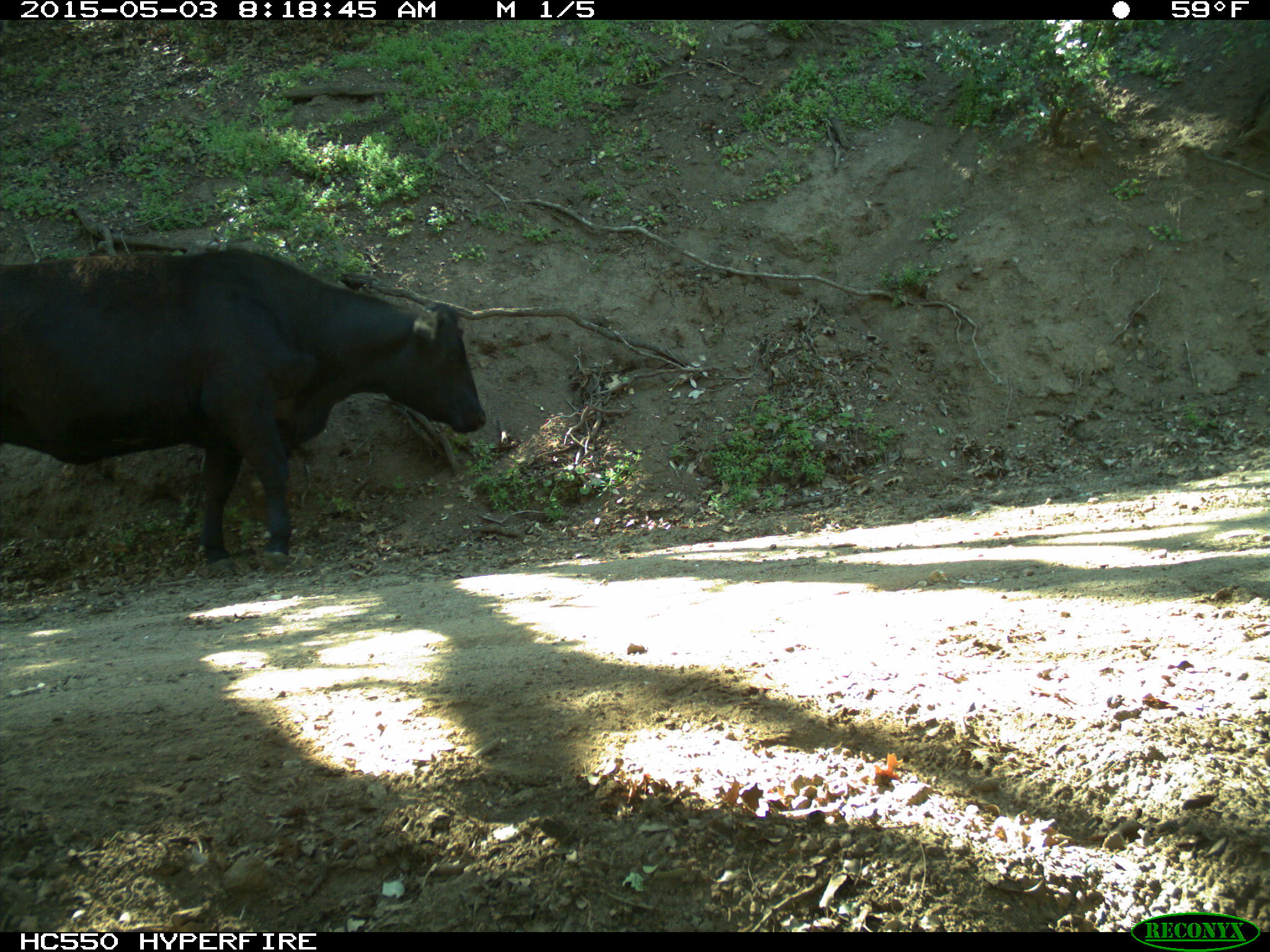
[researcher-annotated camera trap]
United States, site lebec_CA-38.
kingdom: Animalia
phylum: Chordata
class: Mammalia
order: Artiodactyla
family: Bovidae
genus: Bos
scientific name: Bos taurus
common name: domestic cow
Bos taurus (domestic cow).